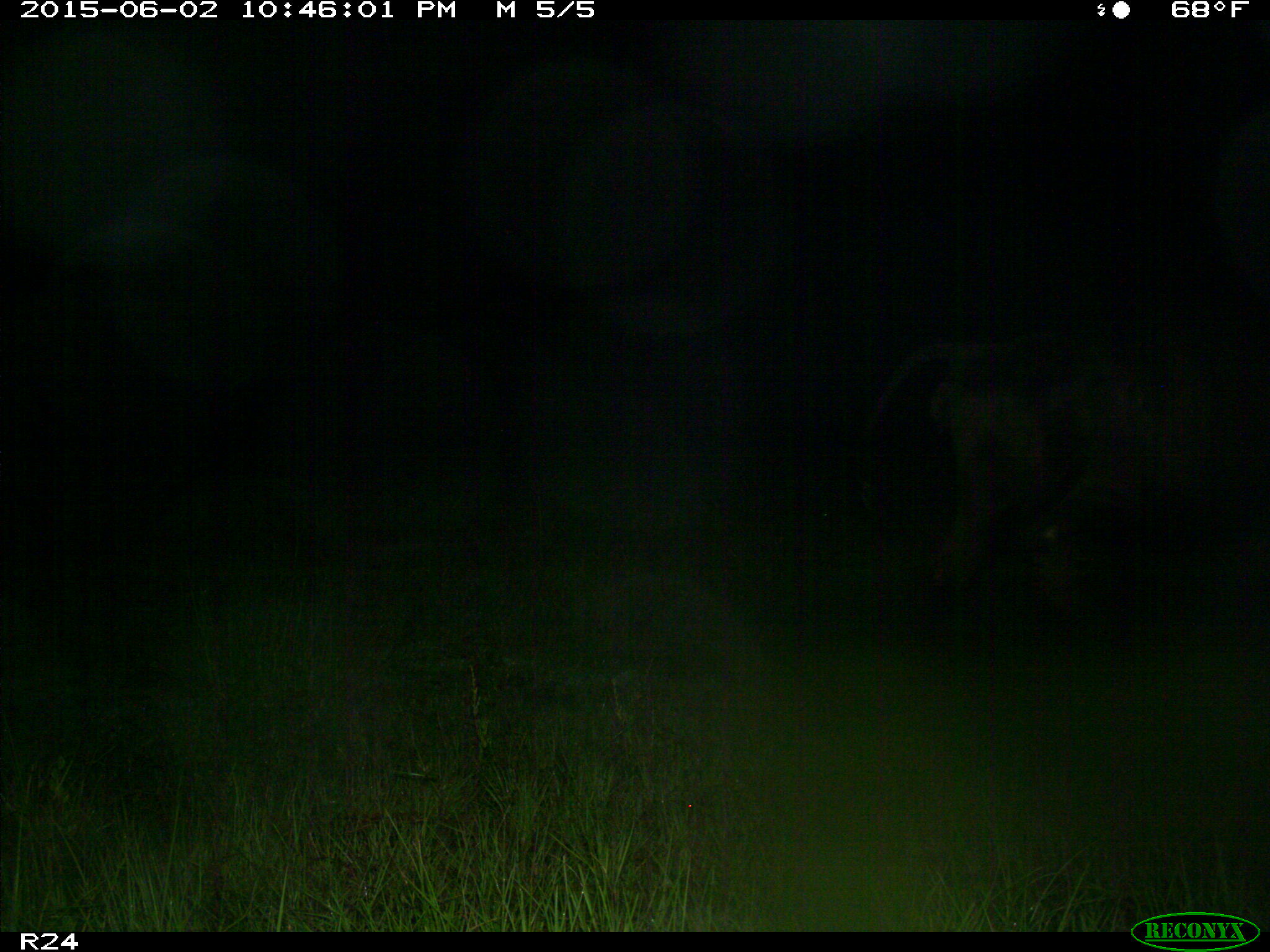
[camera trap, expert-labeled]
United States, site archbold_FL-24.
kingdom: Animalia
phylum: Chordata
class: Mammalia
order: Artiodactyla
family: Bovidae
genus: Bos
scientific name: Bos taurus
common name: domestic cow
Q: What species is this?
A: Bos taurus (domestic cow).